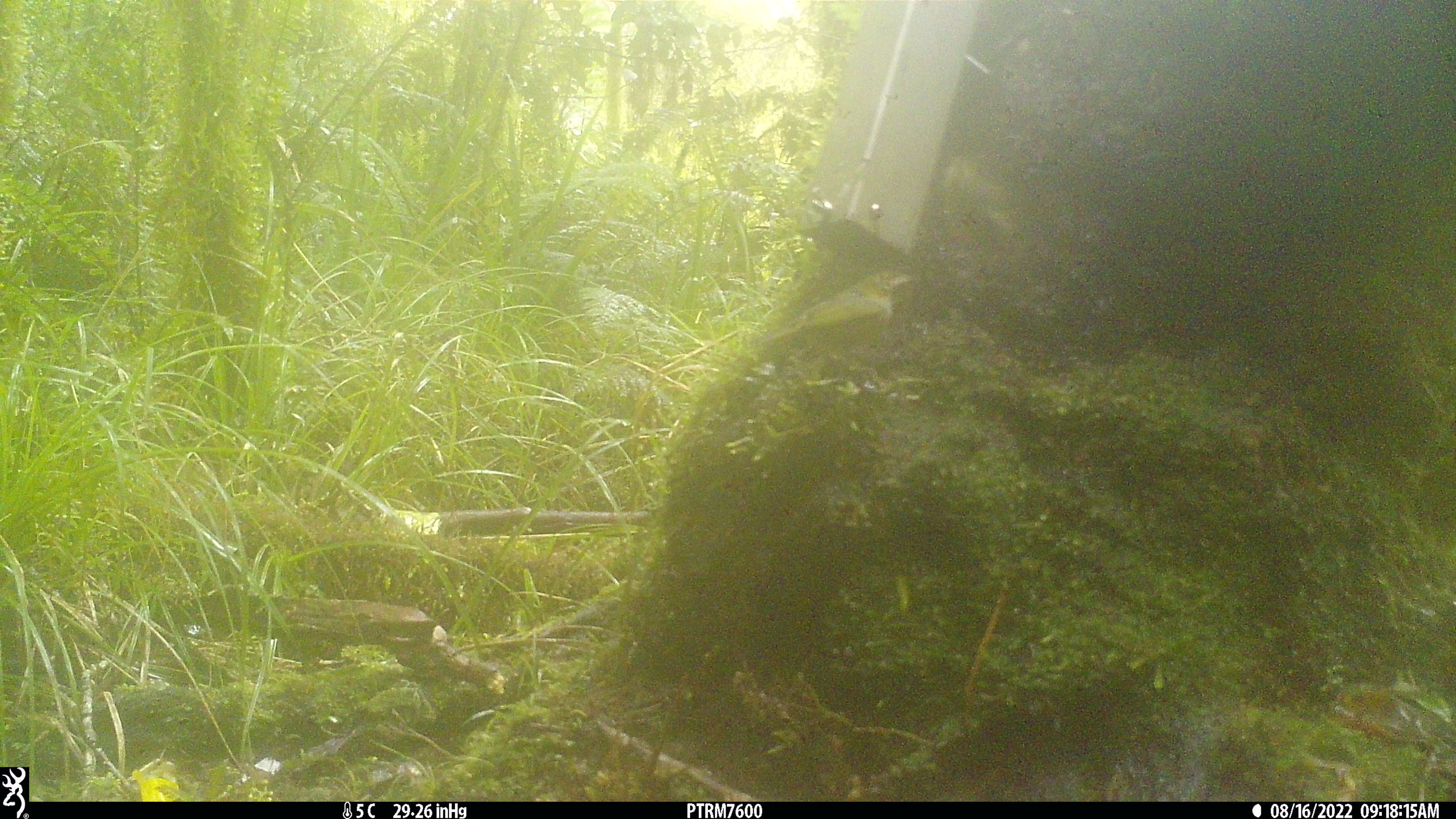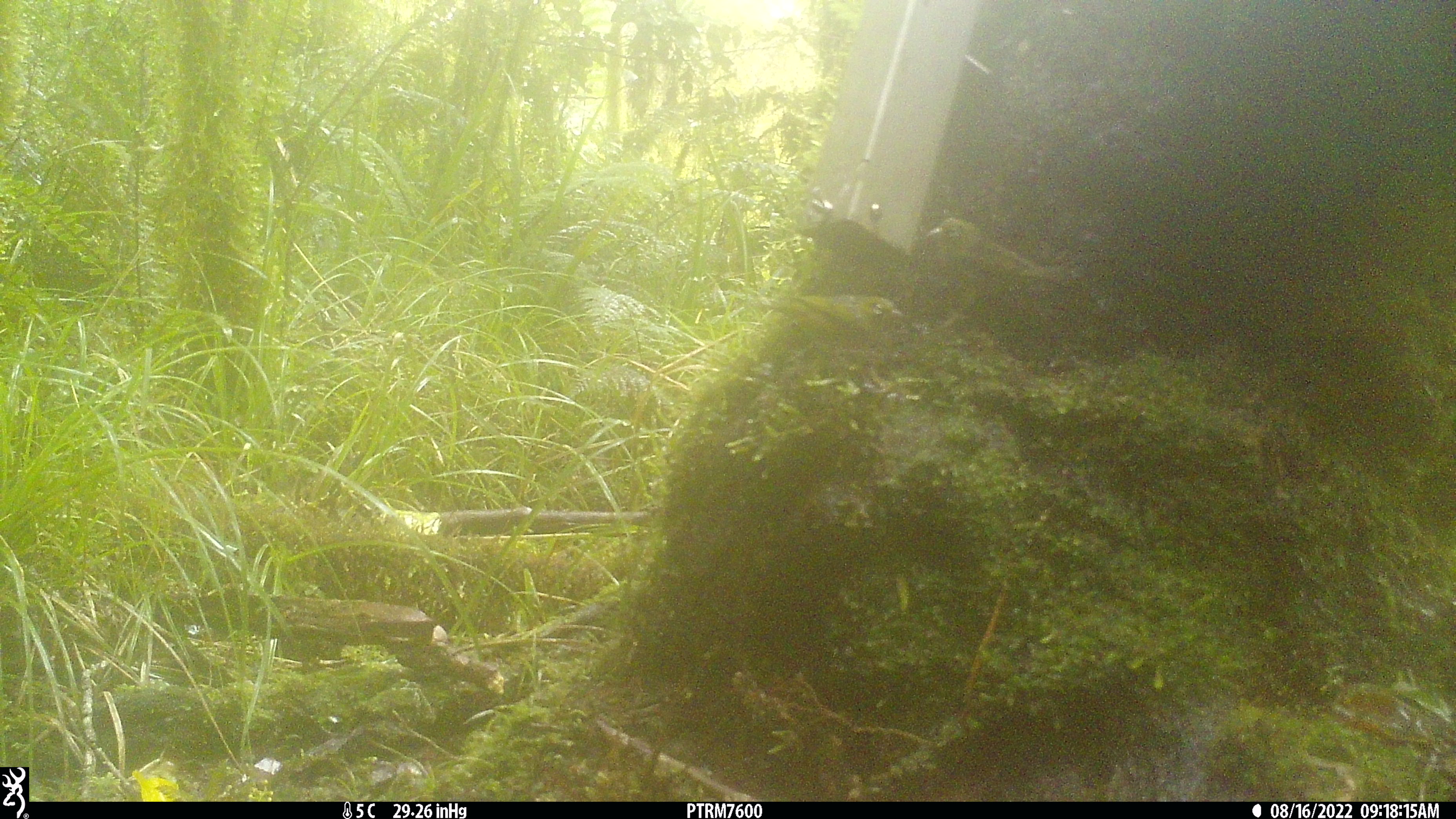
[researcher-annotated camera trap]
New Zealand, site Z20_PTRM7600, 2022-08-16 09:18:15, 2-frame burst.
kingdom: Animalia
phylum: Chordata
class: Aves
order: Passeriformes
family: Zosteropidae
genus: Zosterops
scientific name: Zosterops lateralis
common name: silvereye